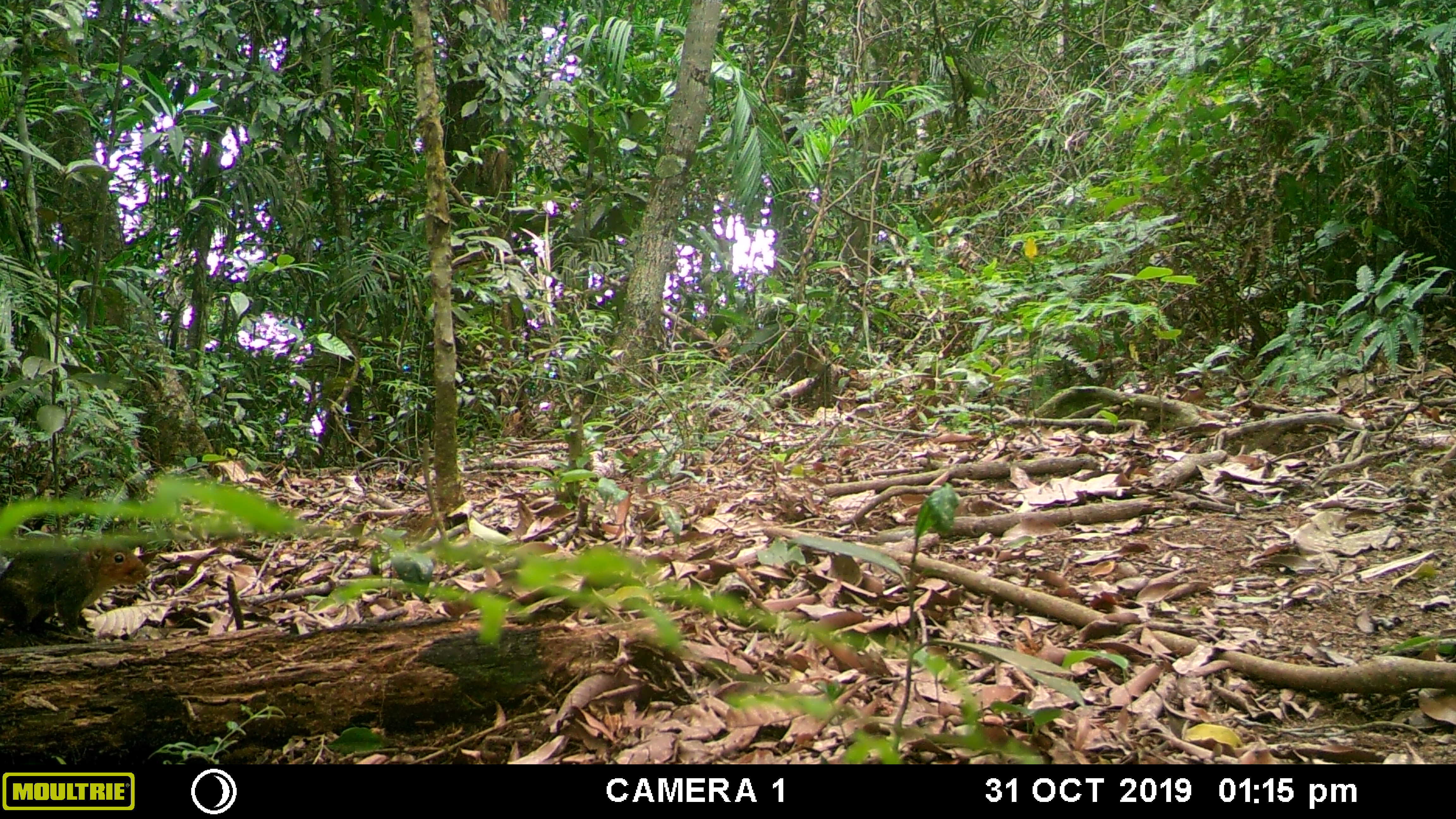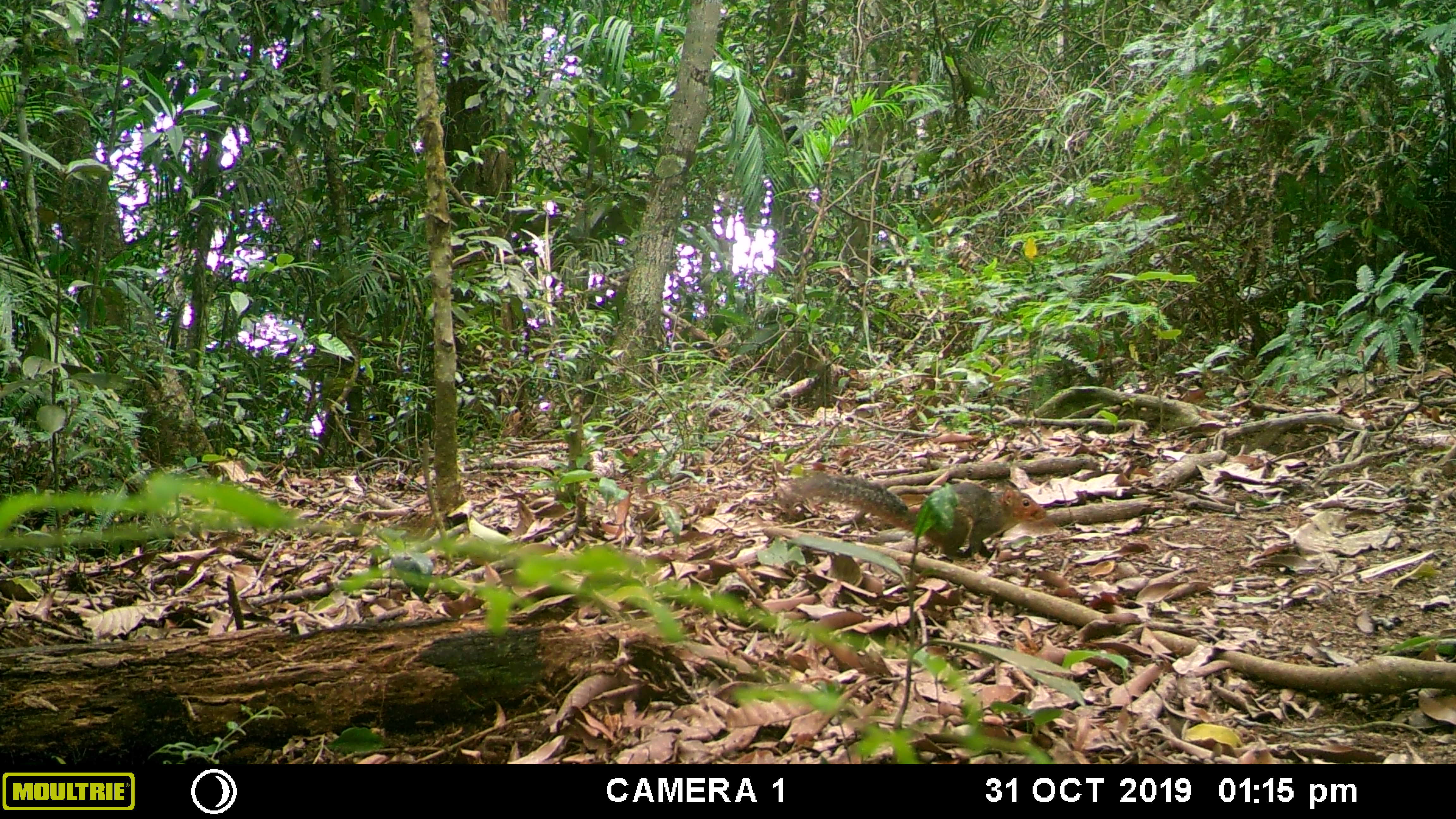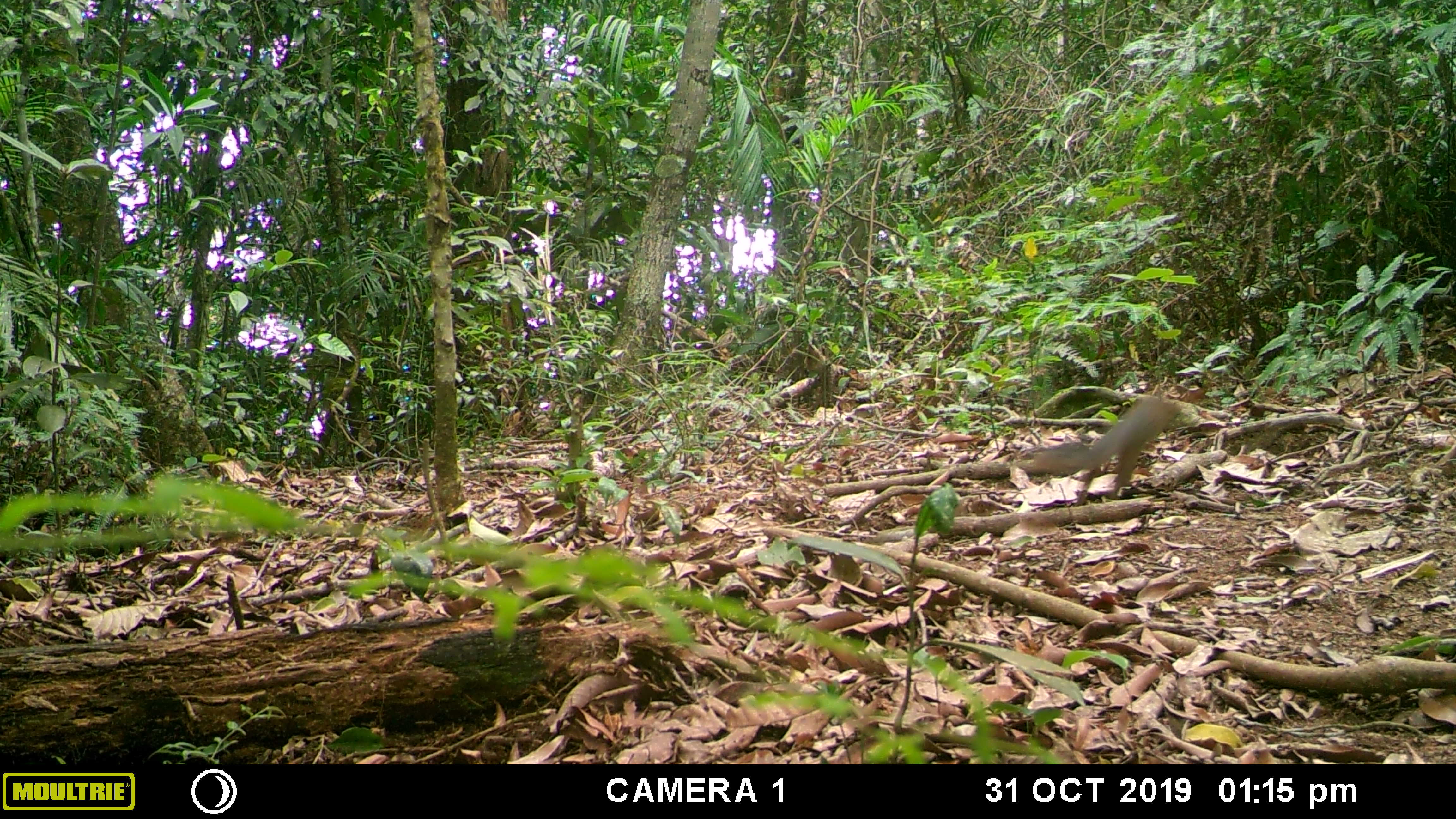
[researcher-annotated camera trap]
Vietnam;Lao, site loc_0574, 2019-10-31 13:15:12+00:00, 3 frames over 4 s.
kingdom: Animalia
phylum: Chordata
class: Mammalia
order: Rodentia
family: Sciuridae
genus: Dremomys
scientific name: Dremomys rufigenis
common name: red-cheeked squirrel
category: red cheeked squirrel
Red cheeked squirrel (red-cheeked squirrel) (Dremomys rufigenis). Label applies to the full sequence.